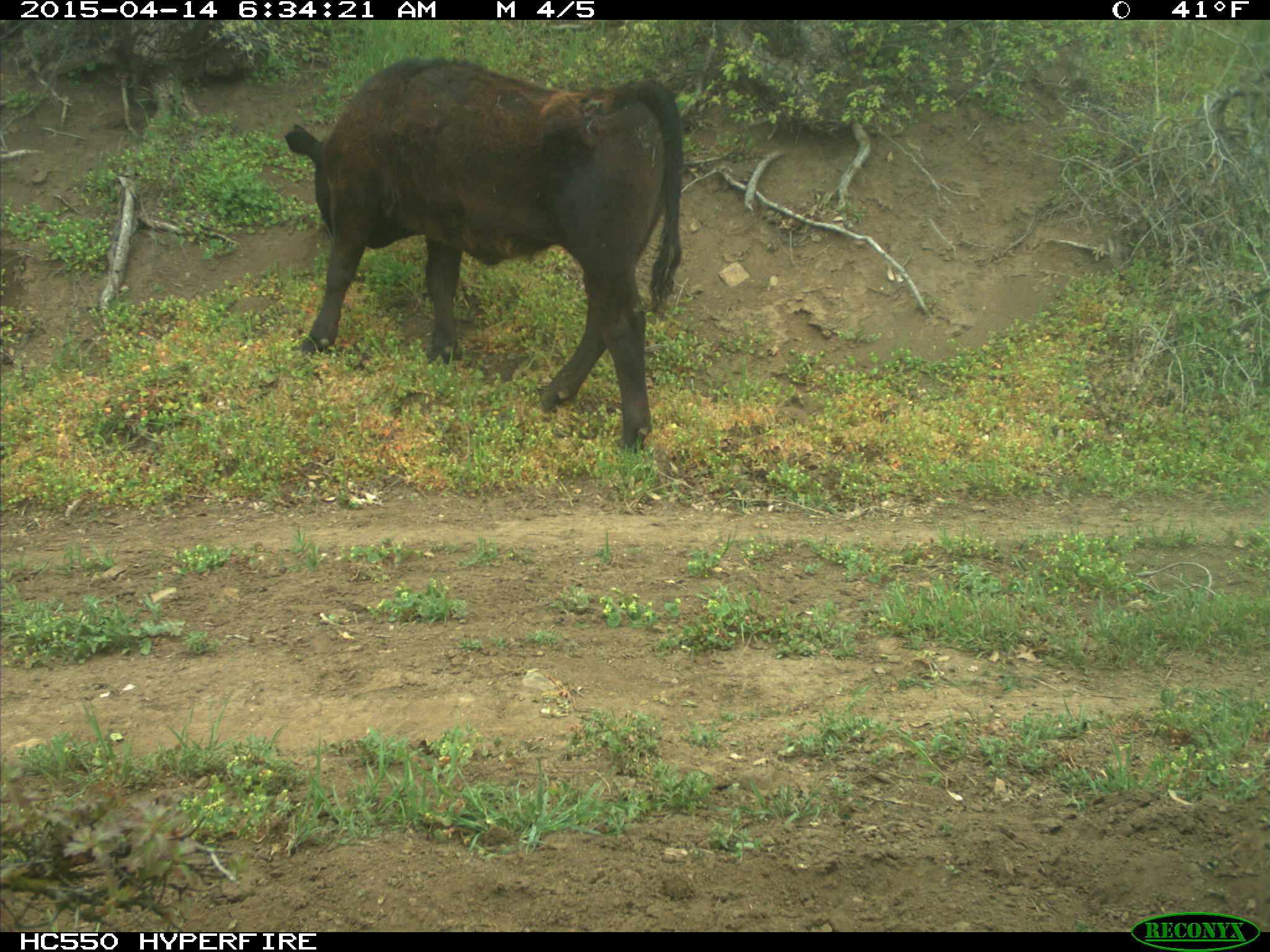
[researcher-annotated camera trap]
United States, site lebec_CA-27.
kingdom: Animalia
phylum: Chordata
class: Mammalia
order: Artiodactyla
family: Bovidae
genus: Bos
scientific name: Bos taurus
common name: domestic cow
Bos taurus (domestic cow).